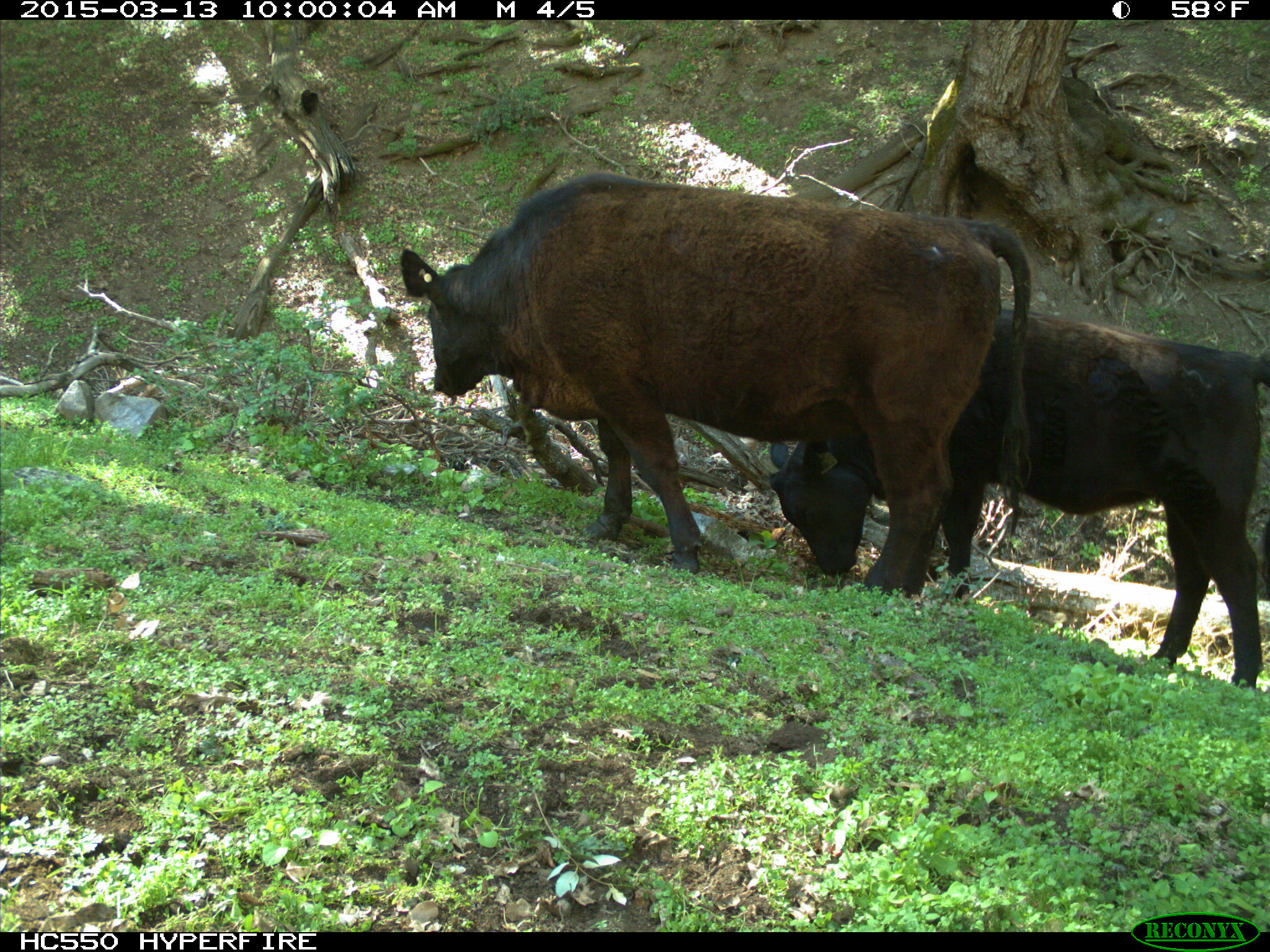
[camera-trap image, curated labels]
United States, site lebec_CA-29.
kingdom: Animalia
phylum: Chordata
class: Mammalia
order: Artiodactyla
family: Bovidae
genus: Bos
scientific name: Bos taurus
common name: domestic cow